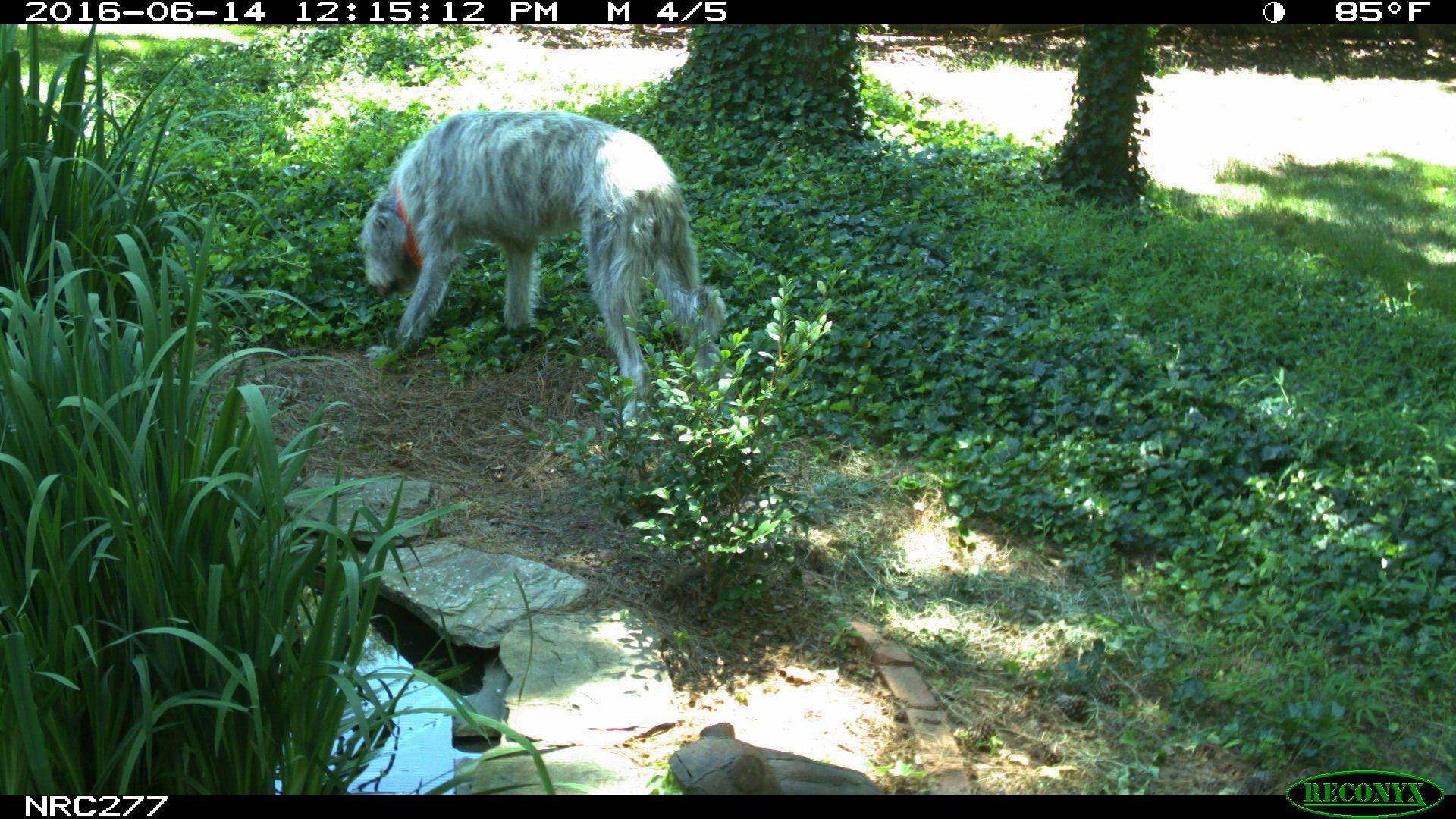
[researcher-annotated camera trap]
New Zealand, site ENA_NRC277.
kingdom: Animalia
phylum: Chordata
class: Mammalia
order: Carnivora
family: Canidae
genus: Canis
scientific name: Canis familiaris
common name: domestic dog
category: dog